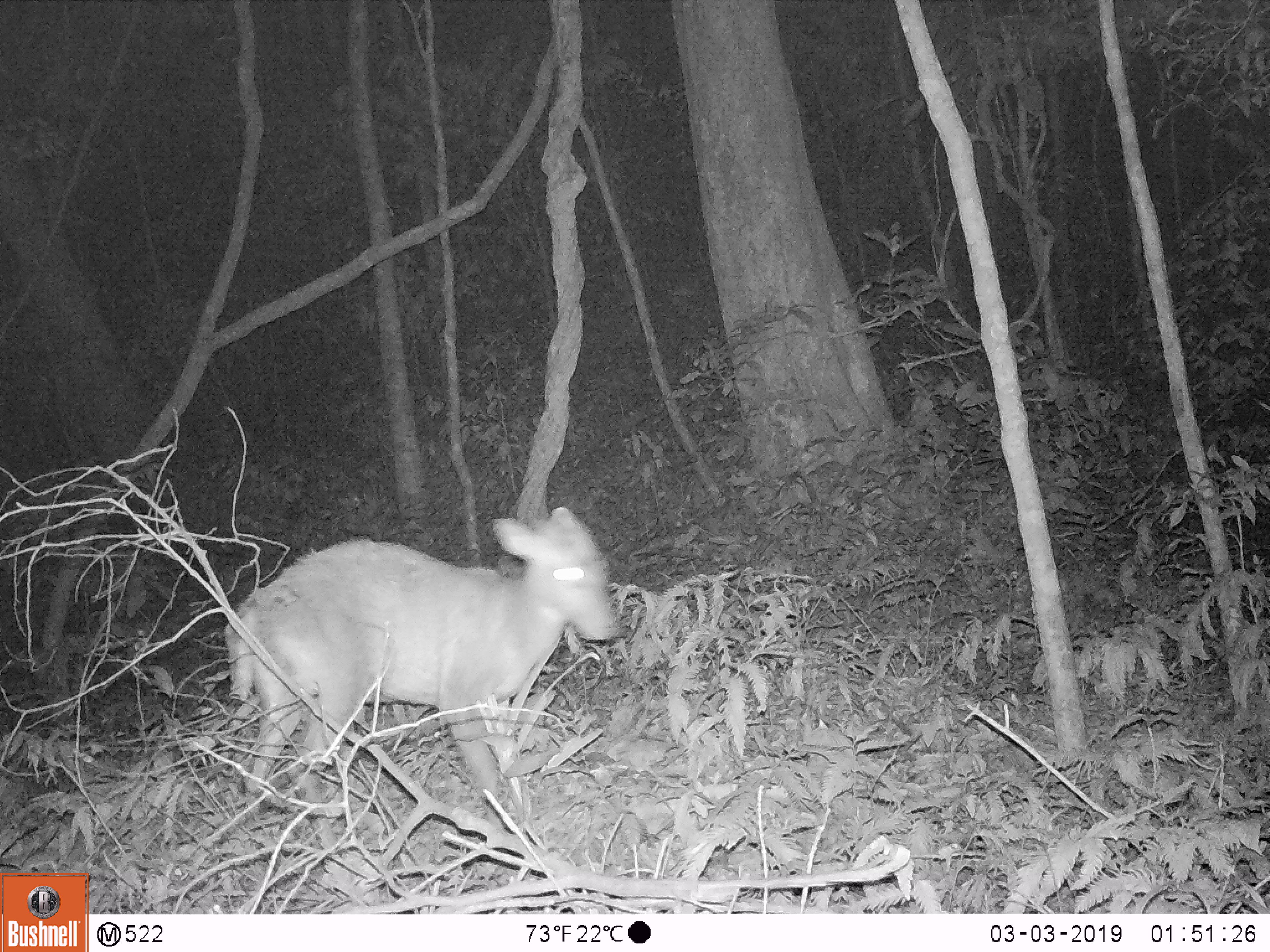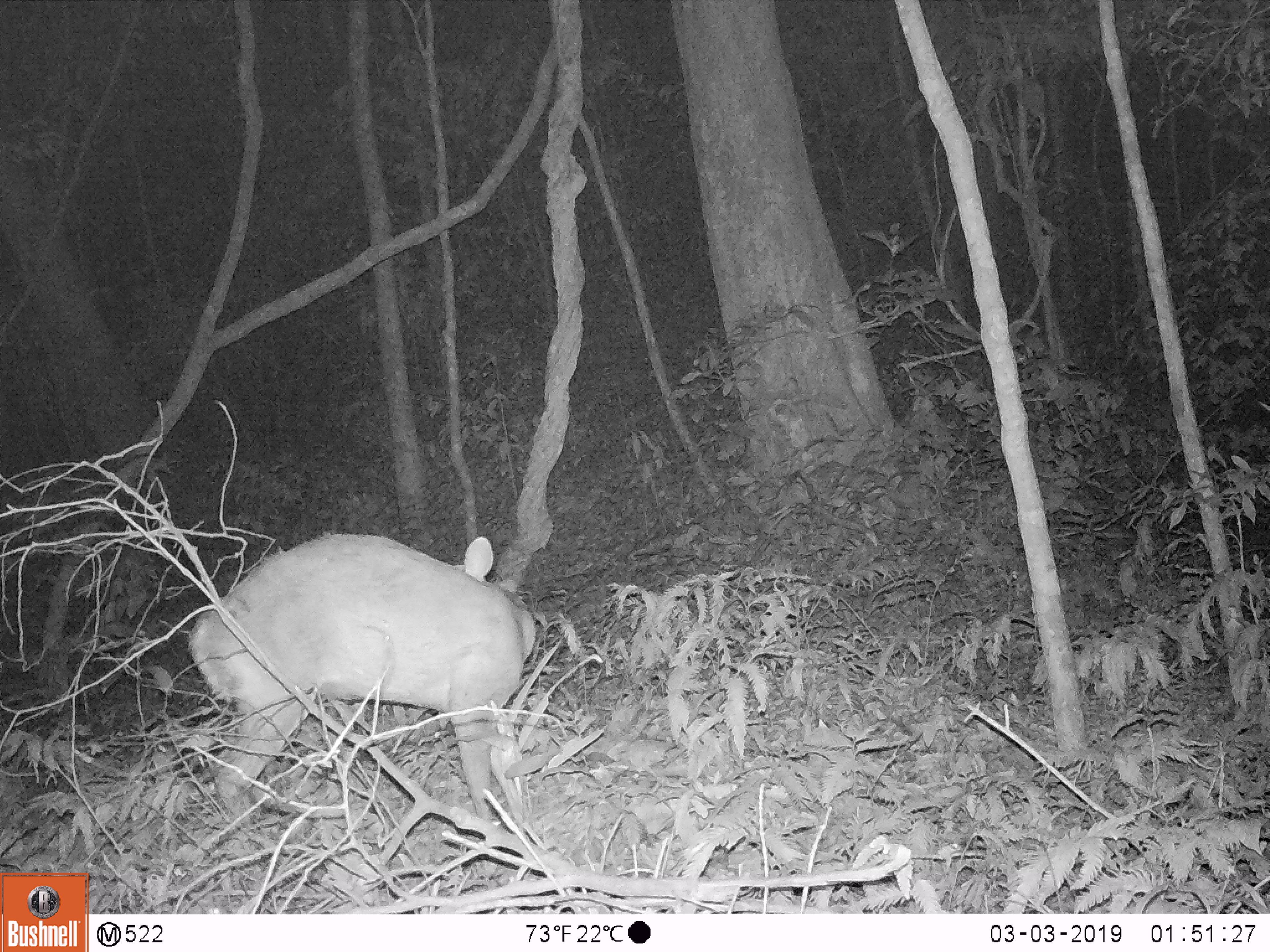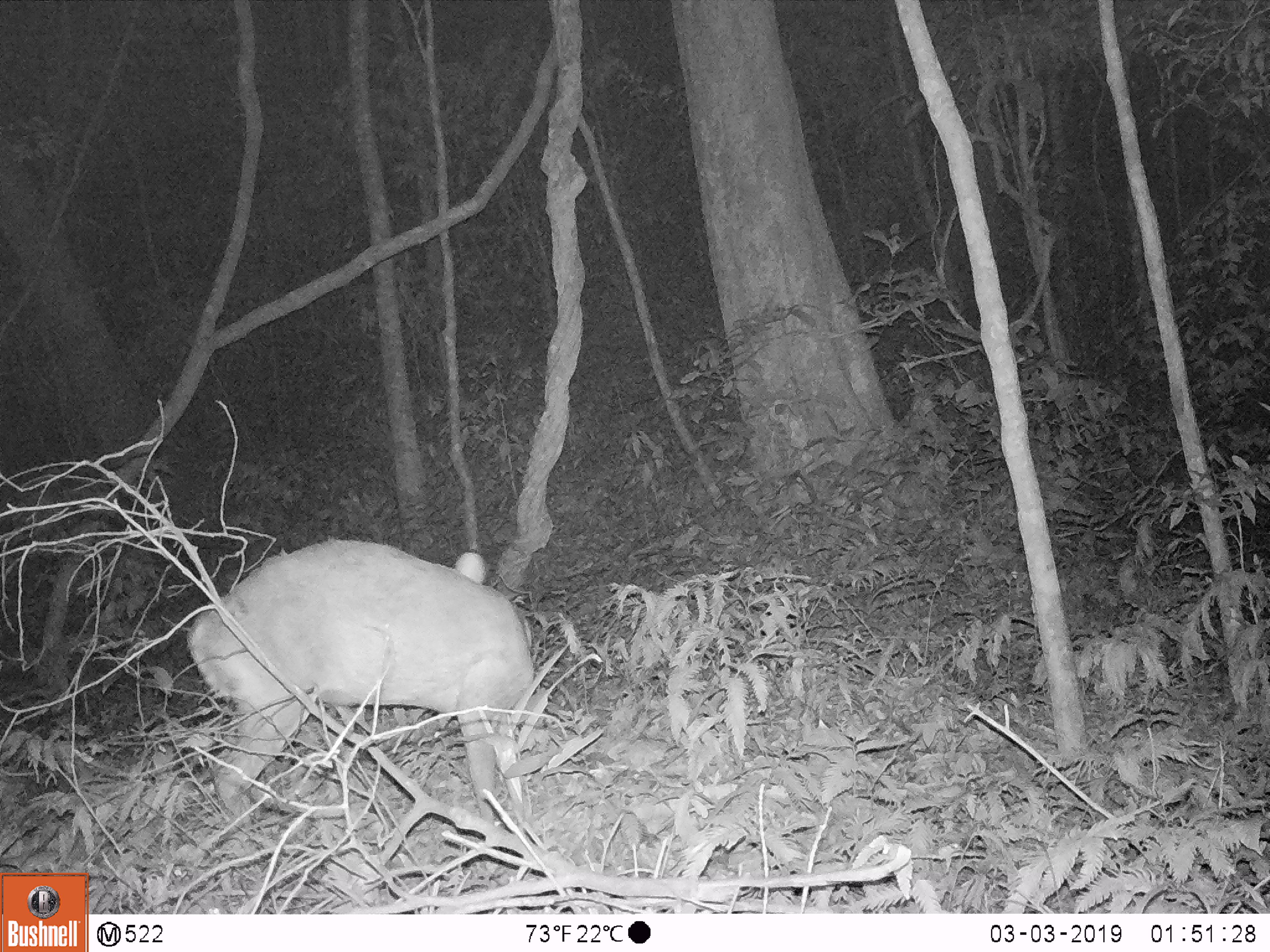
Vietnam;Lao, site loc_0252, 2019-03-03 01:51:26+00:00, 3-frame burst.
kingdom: Animalia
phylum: Chordata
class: Mammalia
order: Artiodactyla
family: Cervidae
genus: Muntiacus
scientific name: Muntiacus rooseveltorum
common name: roosevelt's muntjac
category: roosevelts muntjac group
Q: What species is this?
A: Roosevelts muntjac group (roosevelt's muntjac) (Muntiacus rooseveltorum).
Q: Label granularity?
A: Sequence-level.